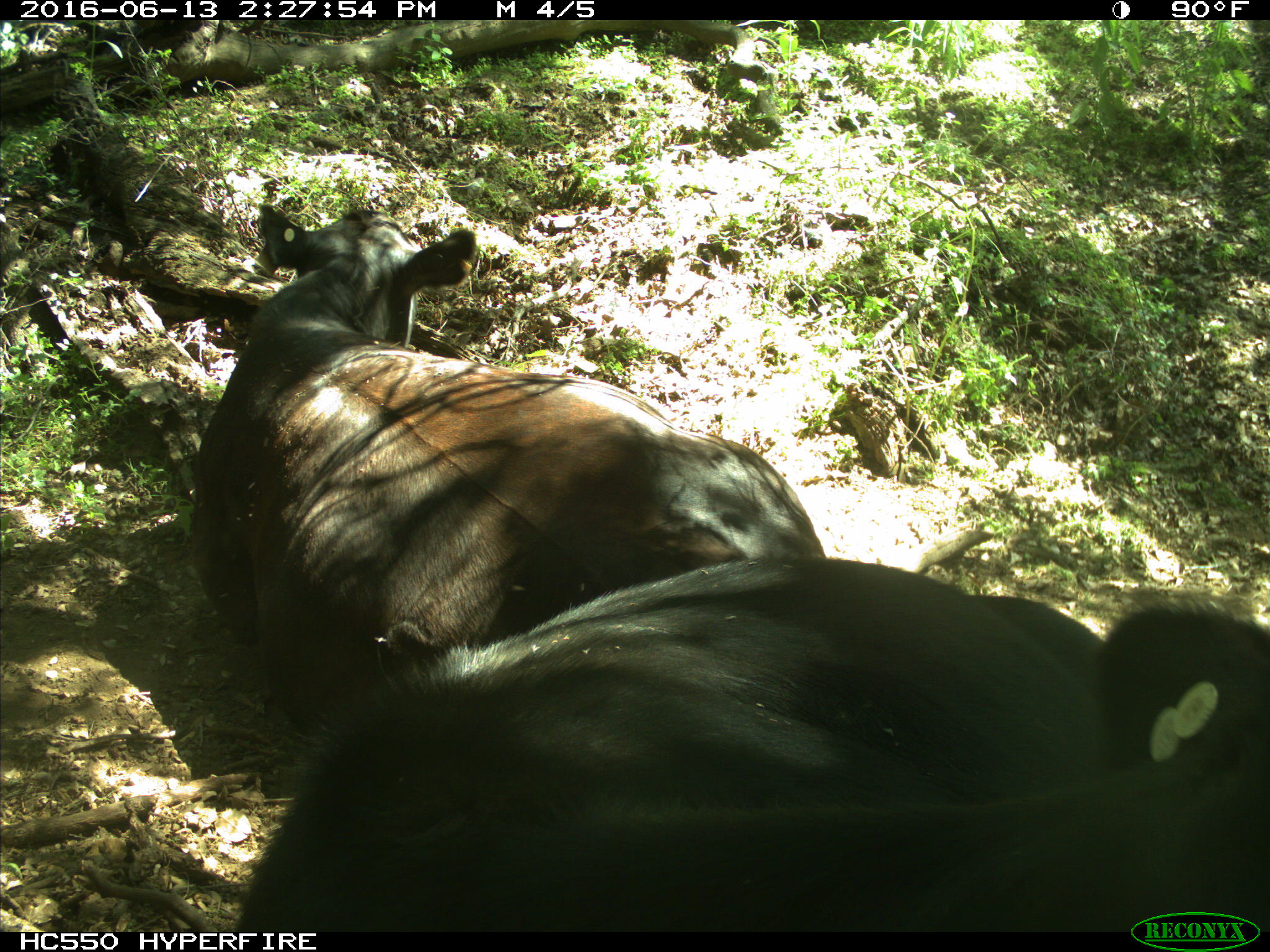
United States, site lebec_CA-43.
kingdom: Animalia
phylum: Chordata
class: Mammalia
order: Artiodactyla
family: Bovidae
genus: Bos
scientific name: Bos taurus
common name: domestic cow